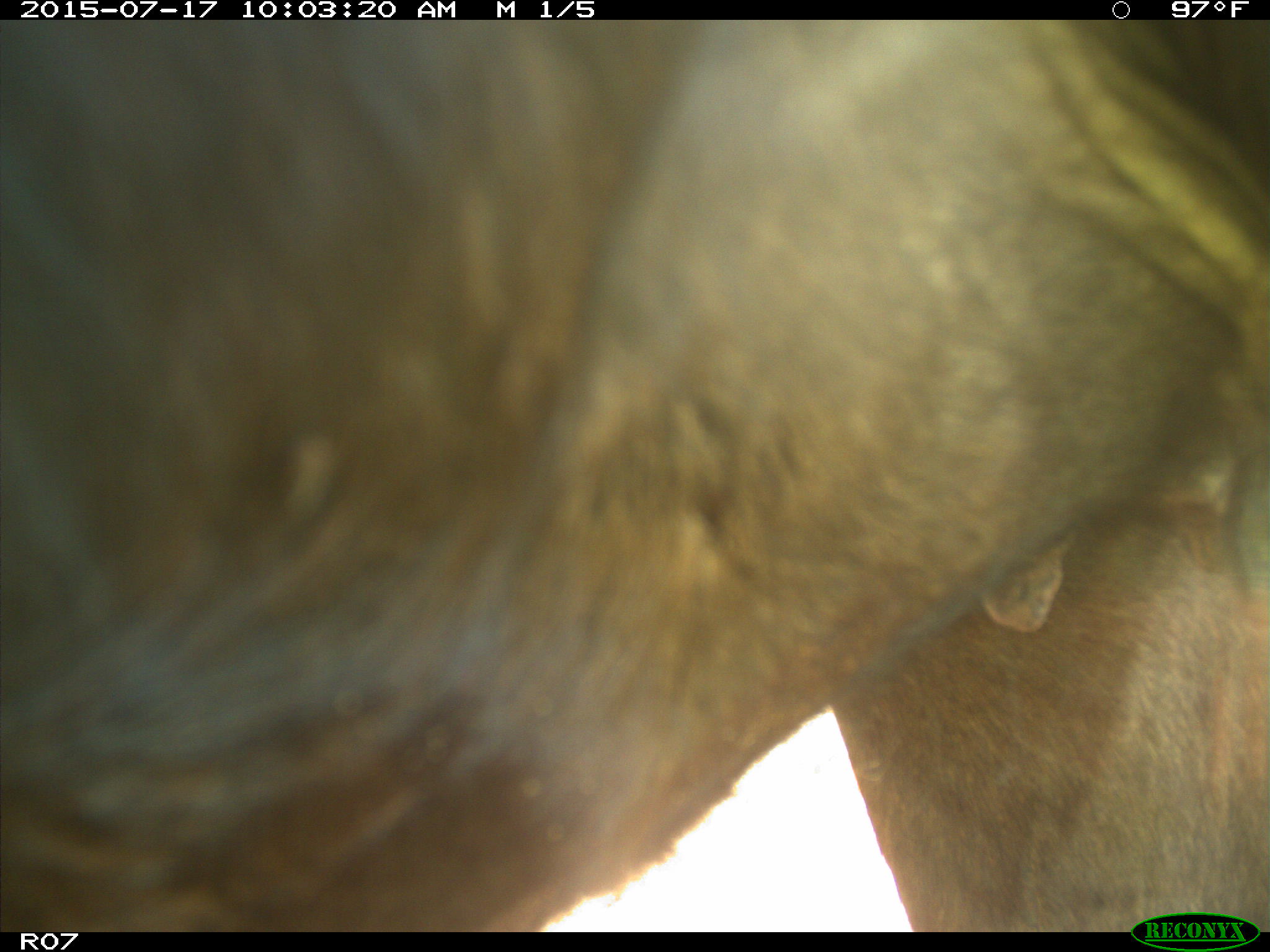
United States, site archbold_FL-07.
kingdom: Animalia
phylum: Chordata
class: Mammalia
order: Artiodactyla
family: Bovidae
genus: Bos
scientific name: Bos taurus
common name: domestic cow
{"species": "Bos taurus (domestic cow)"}